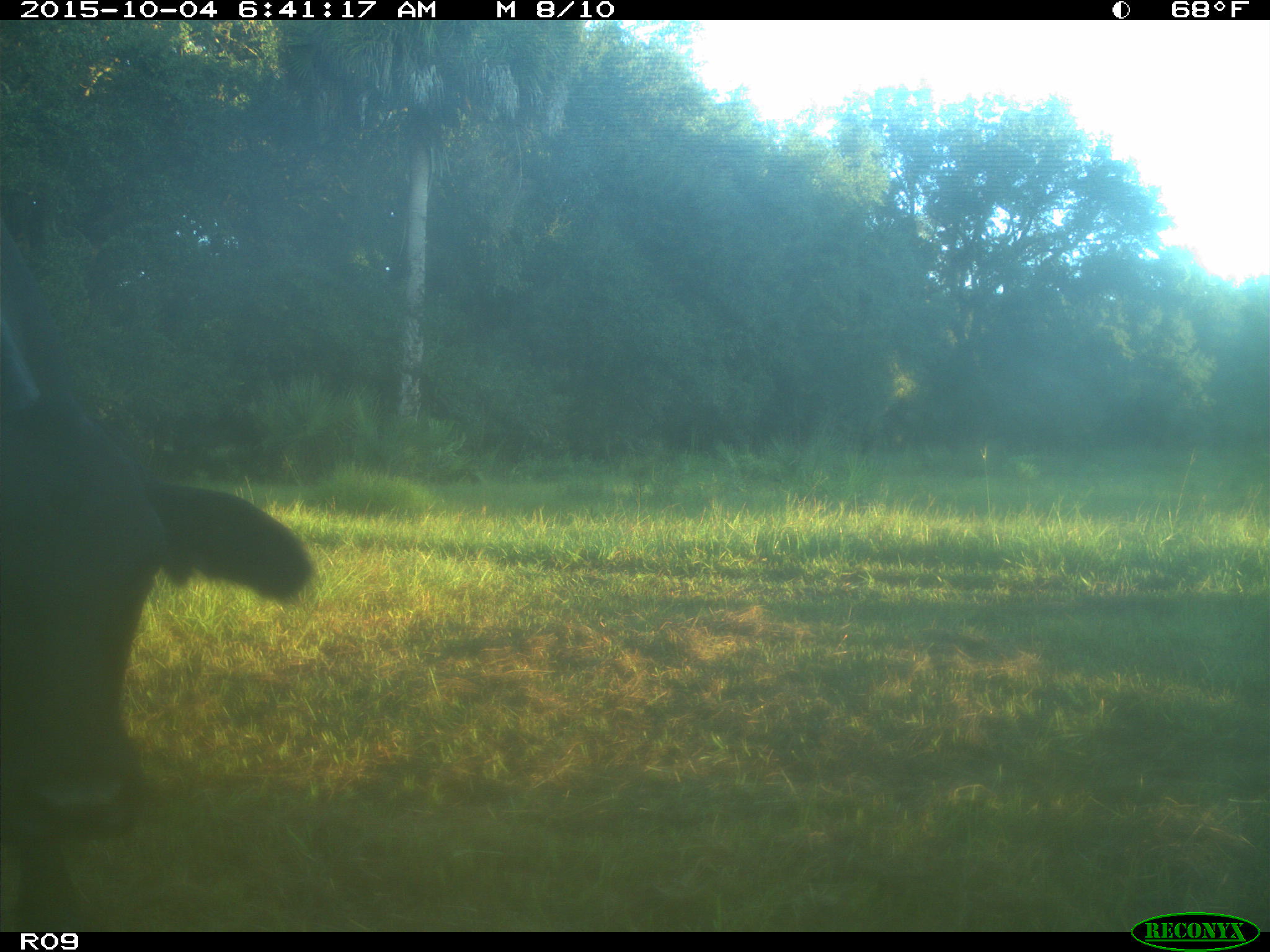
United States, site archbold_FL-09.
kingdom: Animalia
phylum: Chordata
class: Mammalia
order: Artiodactyla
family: Bovidae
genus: Bos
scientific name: Bos taurus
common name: domestic cow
Bos taurus (domestic cow).